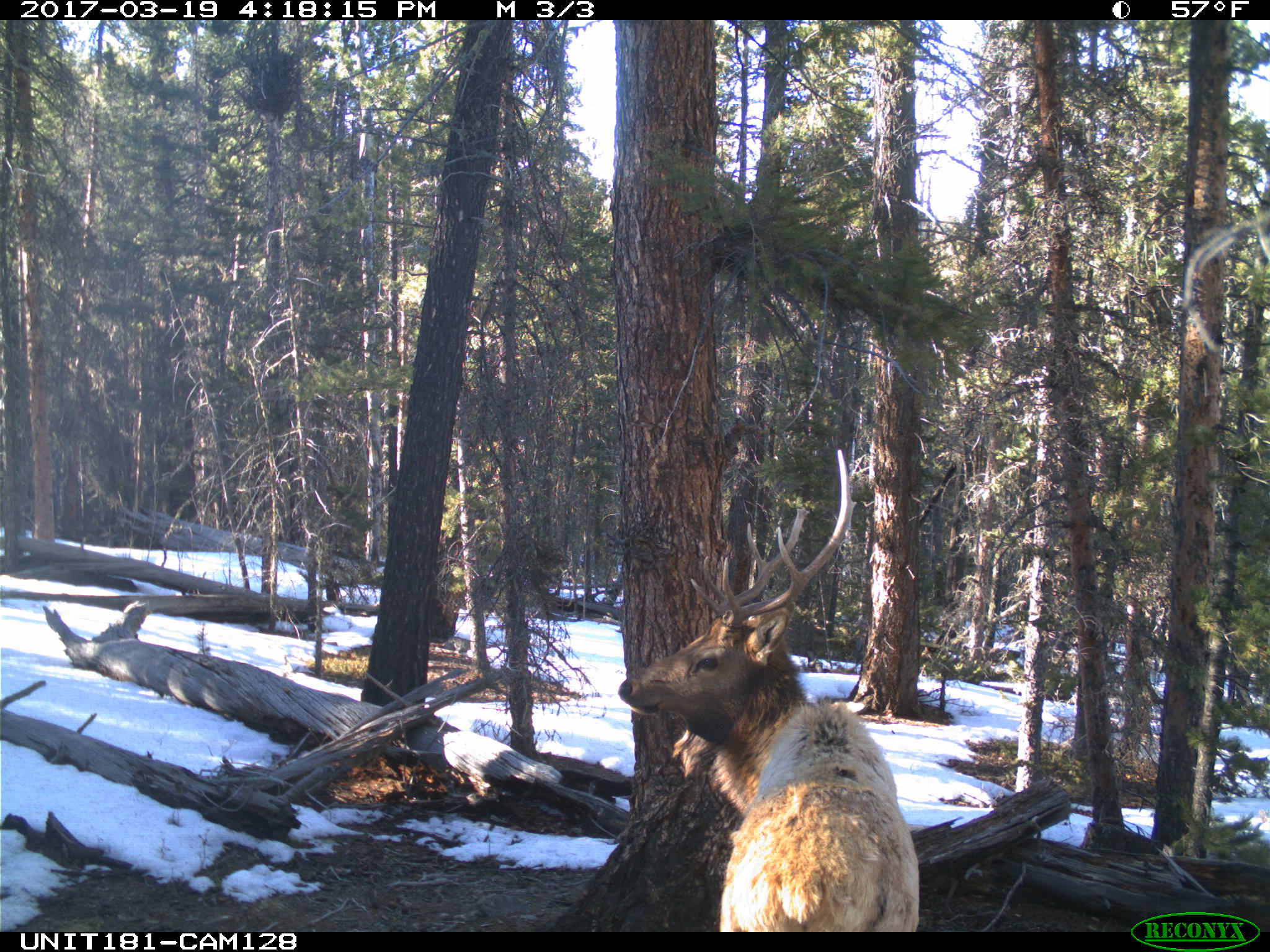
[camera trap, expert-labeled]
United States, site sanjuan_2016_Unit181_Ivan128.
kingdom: Animalia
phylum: Chordata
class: Mammalia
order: Artiodactyla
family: Cervidae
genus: Cervus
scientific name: Cervus elaphus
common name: red deer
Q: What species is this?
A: Cervus elaphus (red deer).